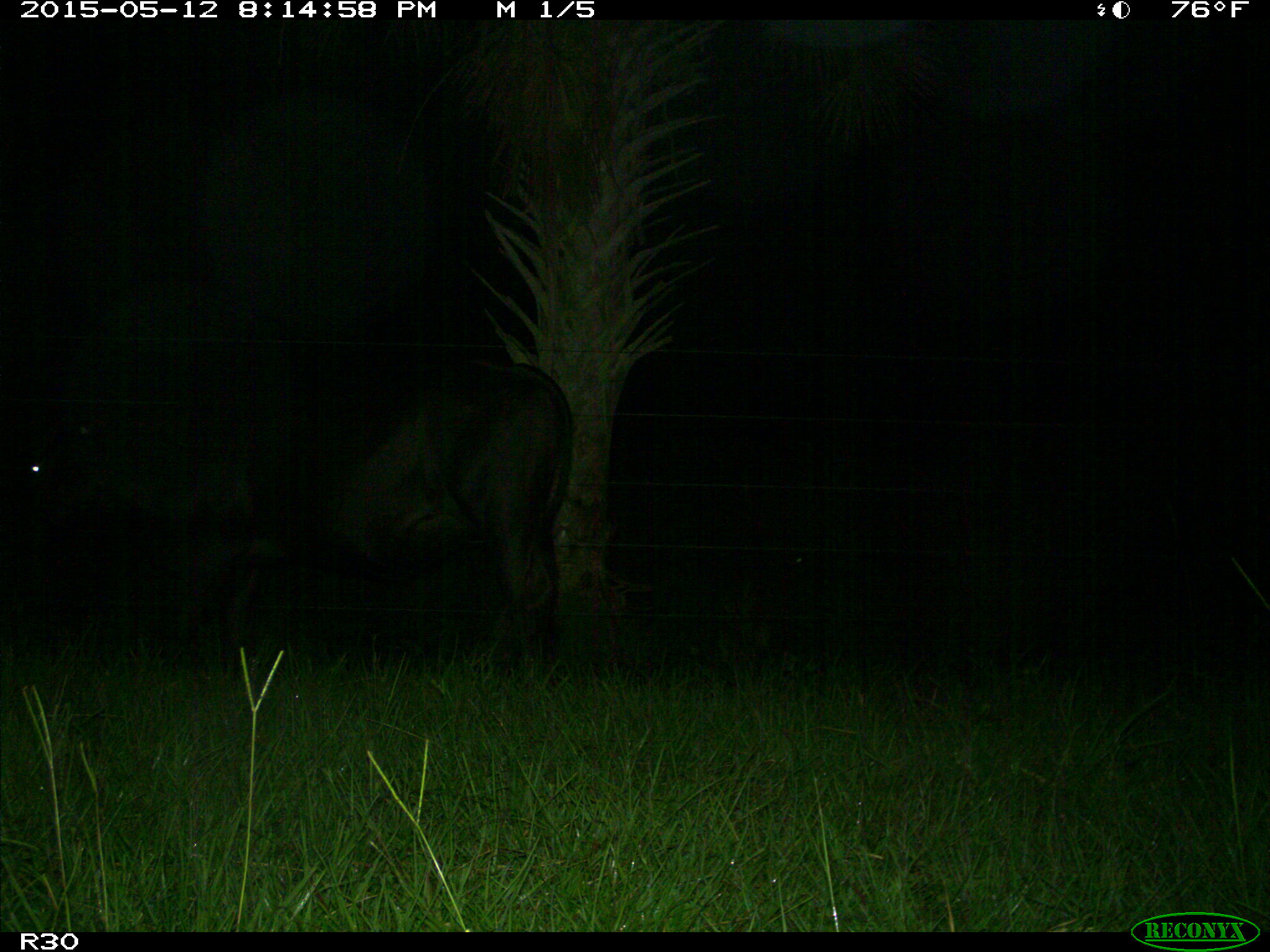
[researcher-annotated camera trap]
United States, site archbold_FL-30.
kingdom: Animalia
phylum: Chordata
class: Mammalia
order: Artiodactyla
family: Bovidae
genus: Bos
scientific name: Bos taurus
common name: domestic cow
Bos taurus (domestic cow).